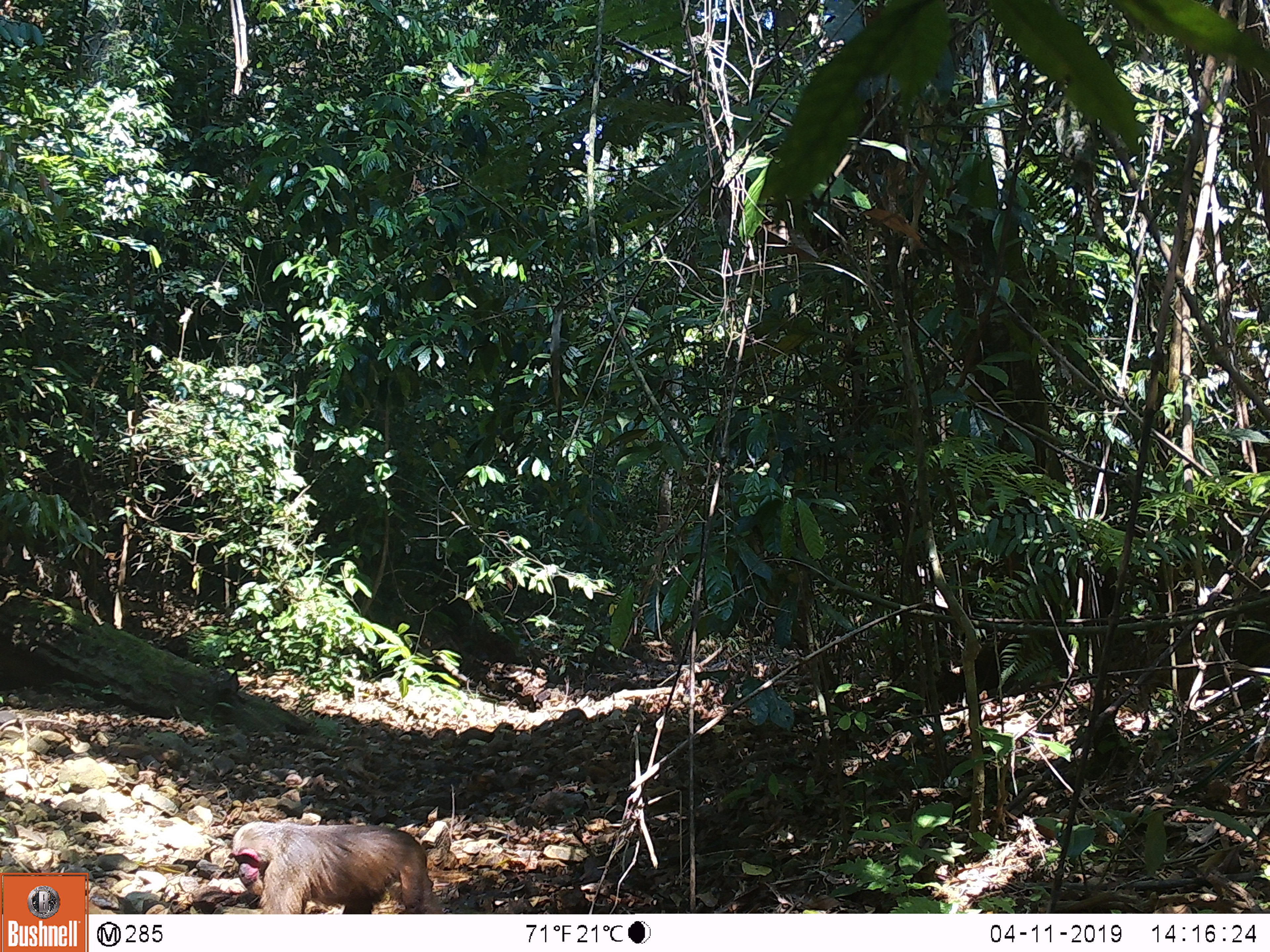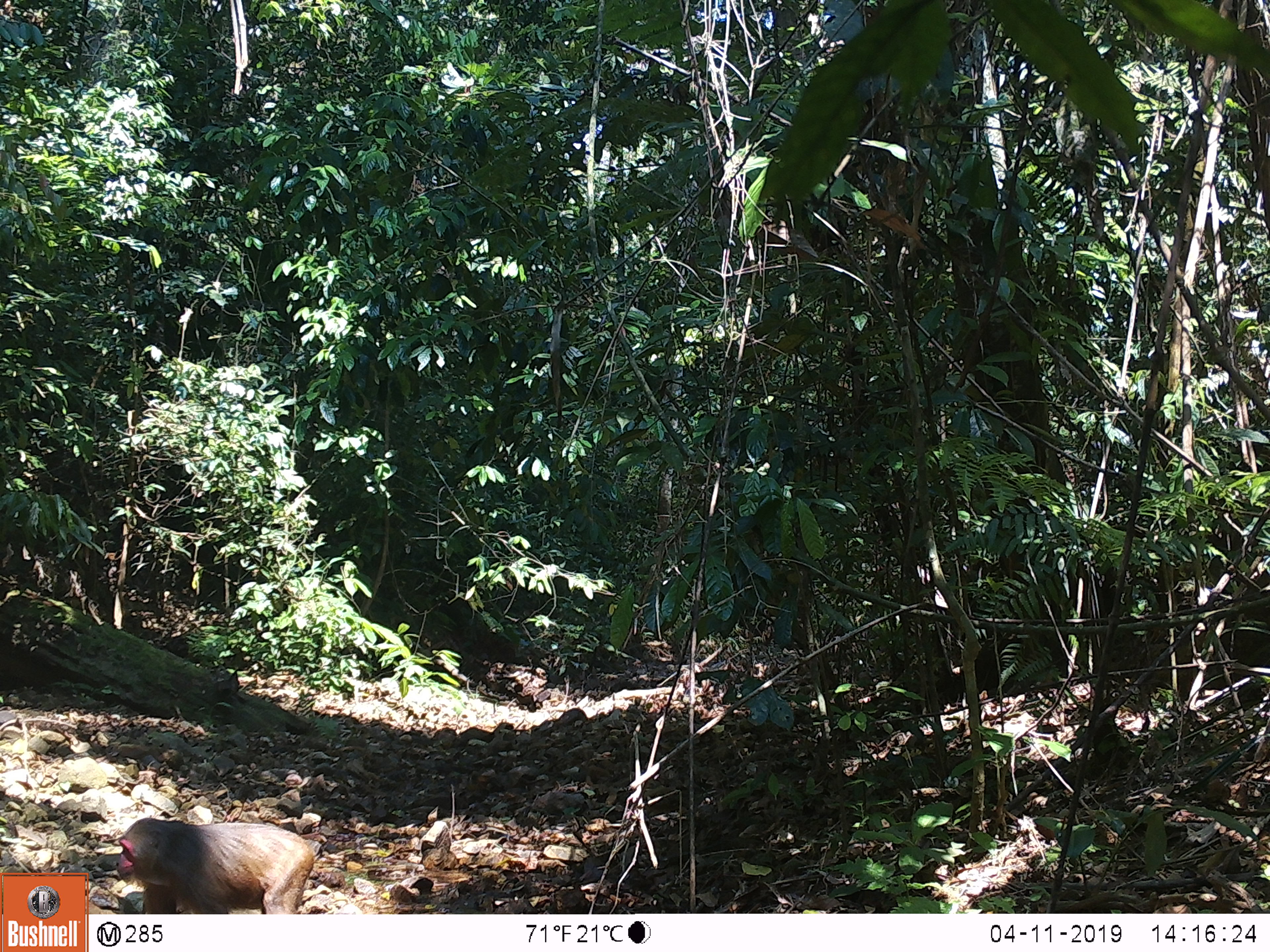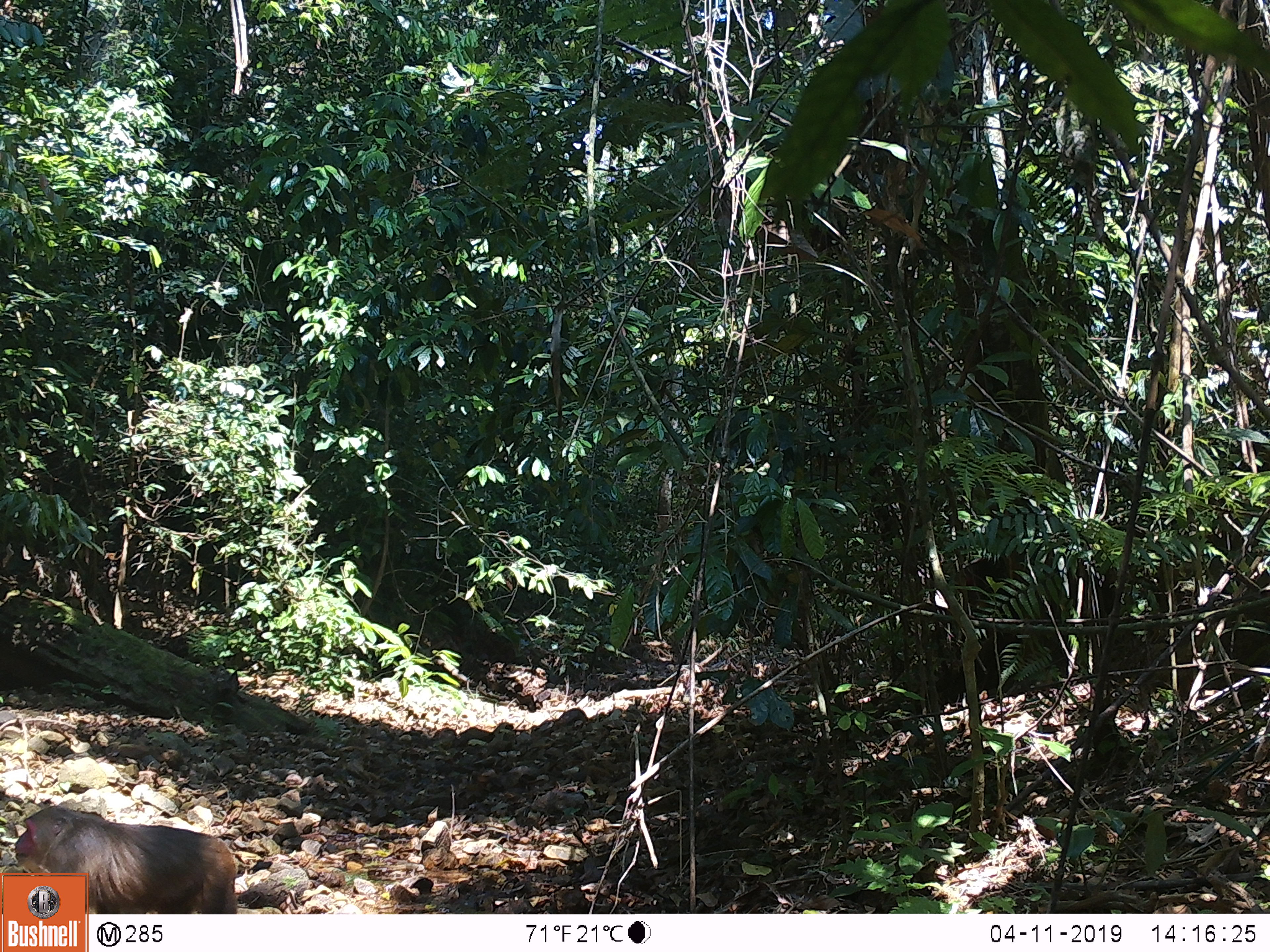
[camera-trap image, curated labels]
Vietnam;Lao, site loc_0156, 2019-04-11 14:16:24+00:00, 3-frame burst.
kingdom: Animalia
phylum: Chordata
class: Mammalia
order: Primates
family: Cercopithecidae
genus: Macaca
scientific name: Macaca arctoides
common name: stump-tailed macaque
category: stump tailed macaque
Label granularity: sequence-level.